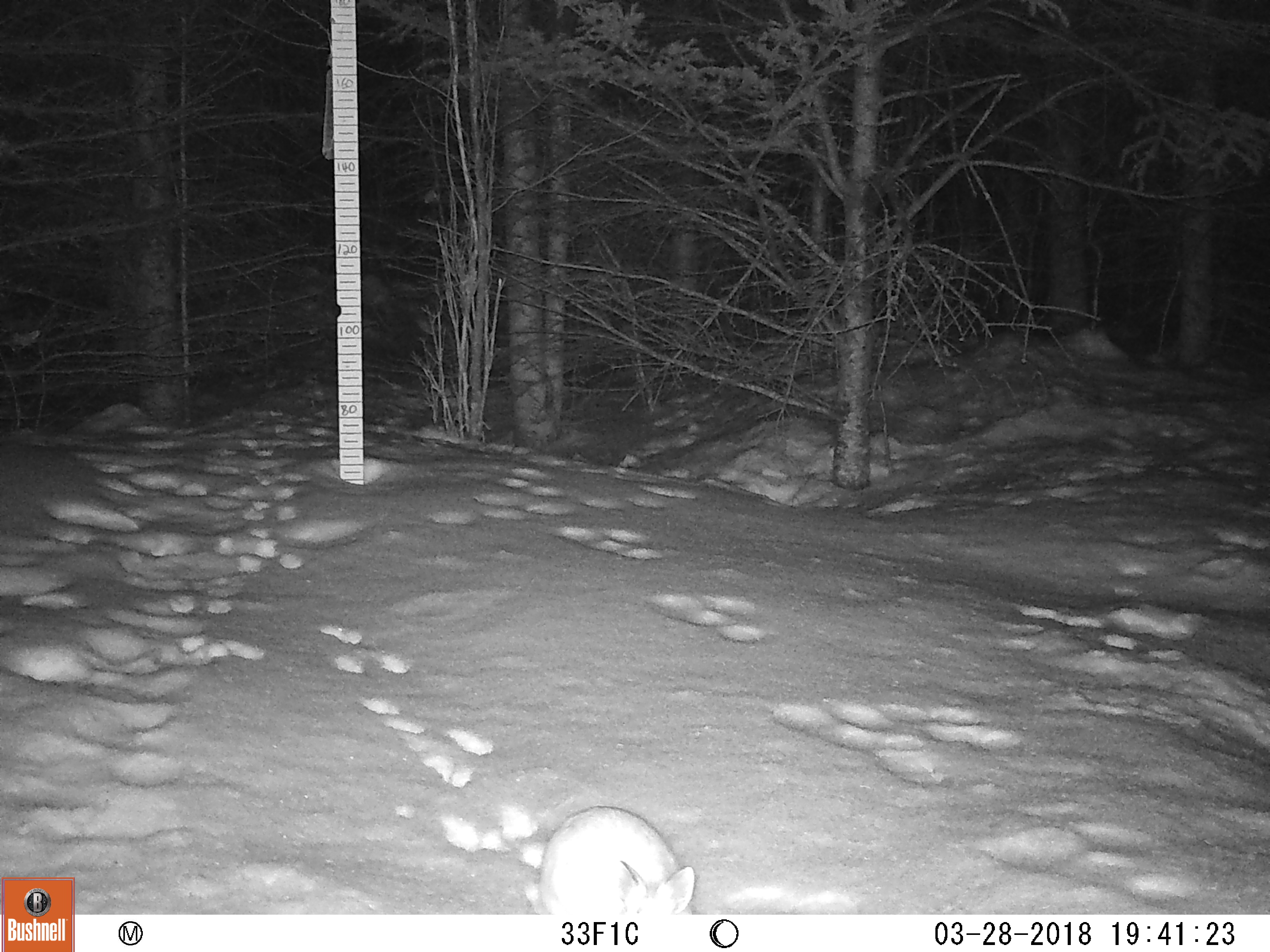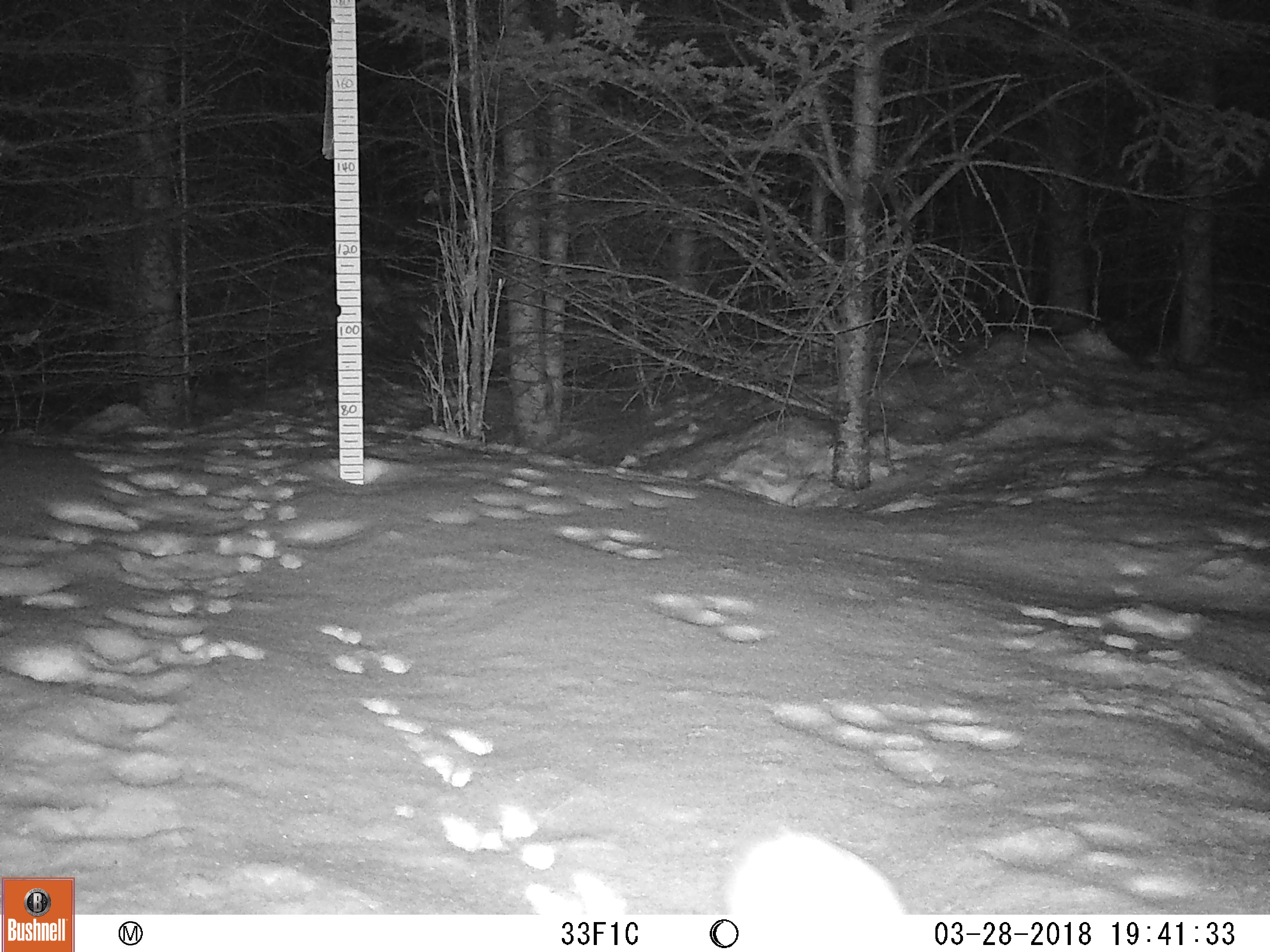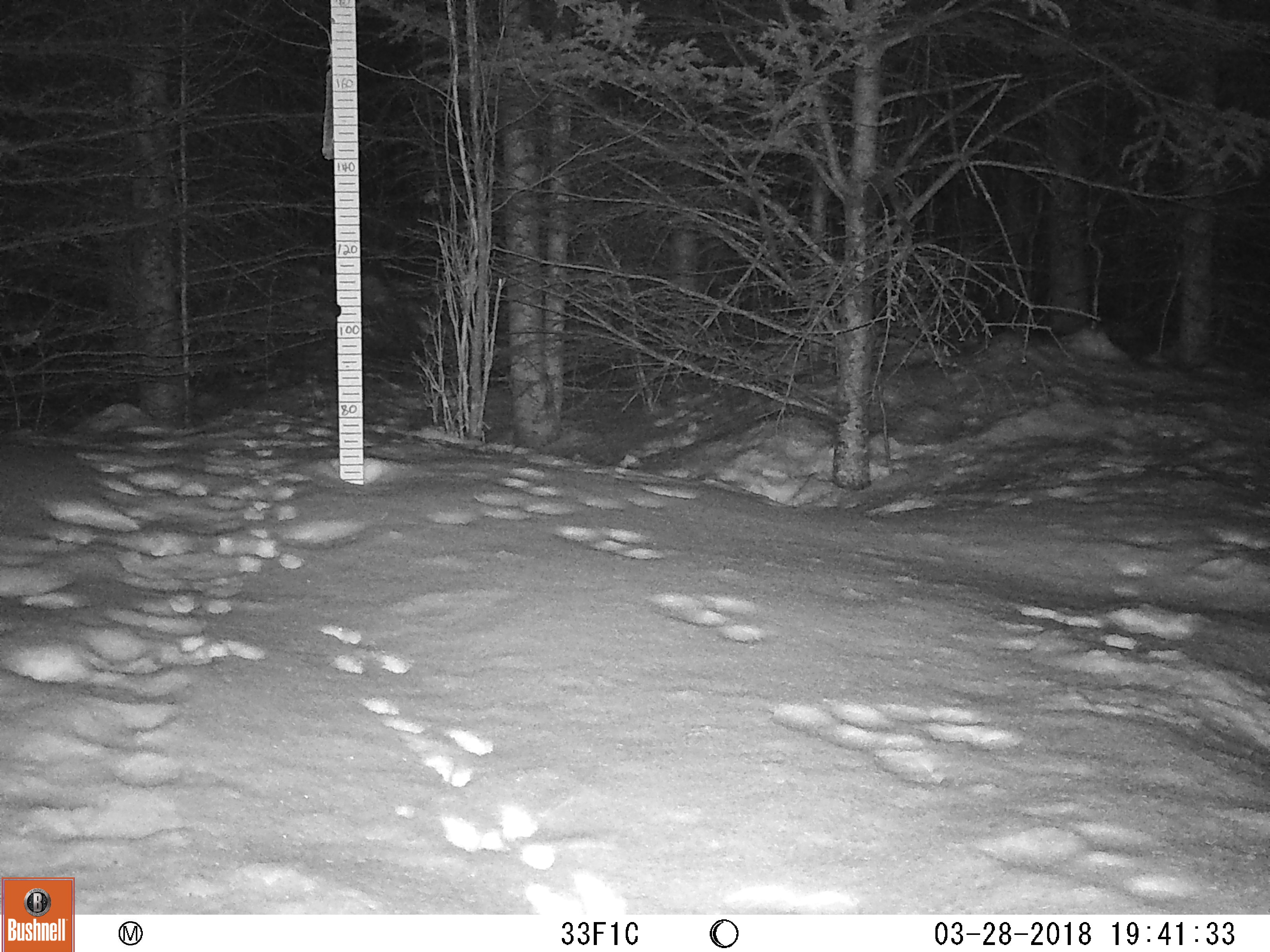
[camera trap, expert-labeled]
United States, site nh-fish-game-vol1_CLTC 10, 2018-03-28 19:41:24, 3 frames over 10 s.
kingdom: Animalia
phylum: Chordata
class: Mammalia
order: Lagomorpha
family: Leporidae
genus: Lepus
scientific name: Lepus americanus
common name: snowshoe hare